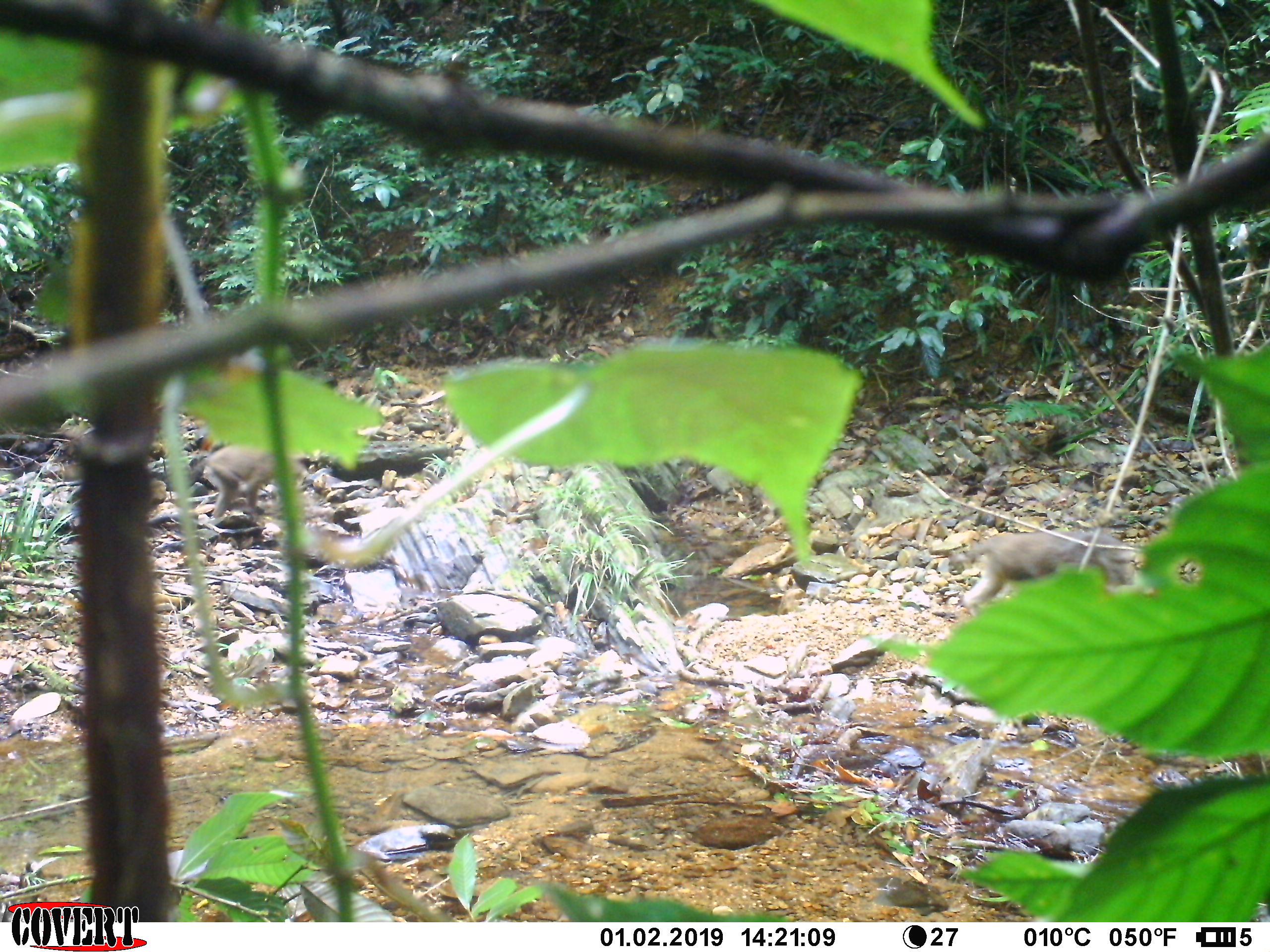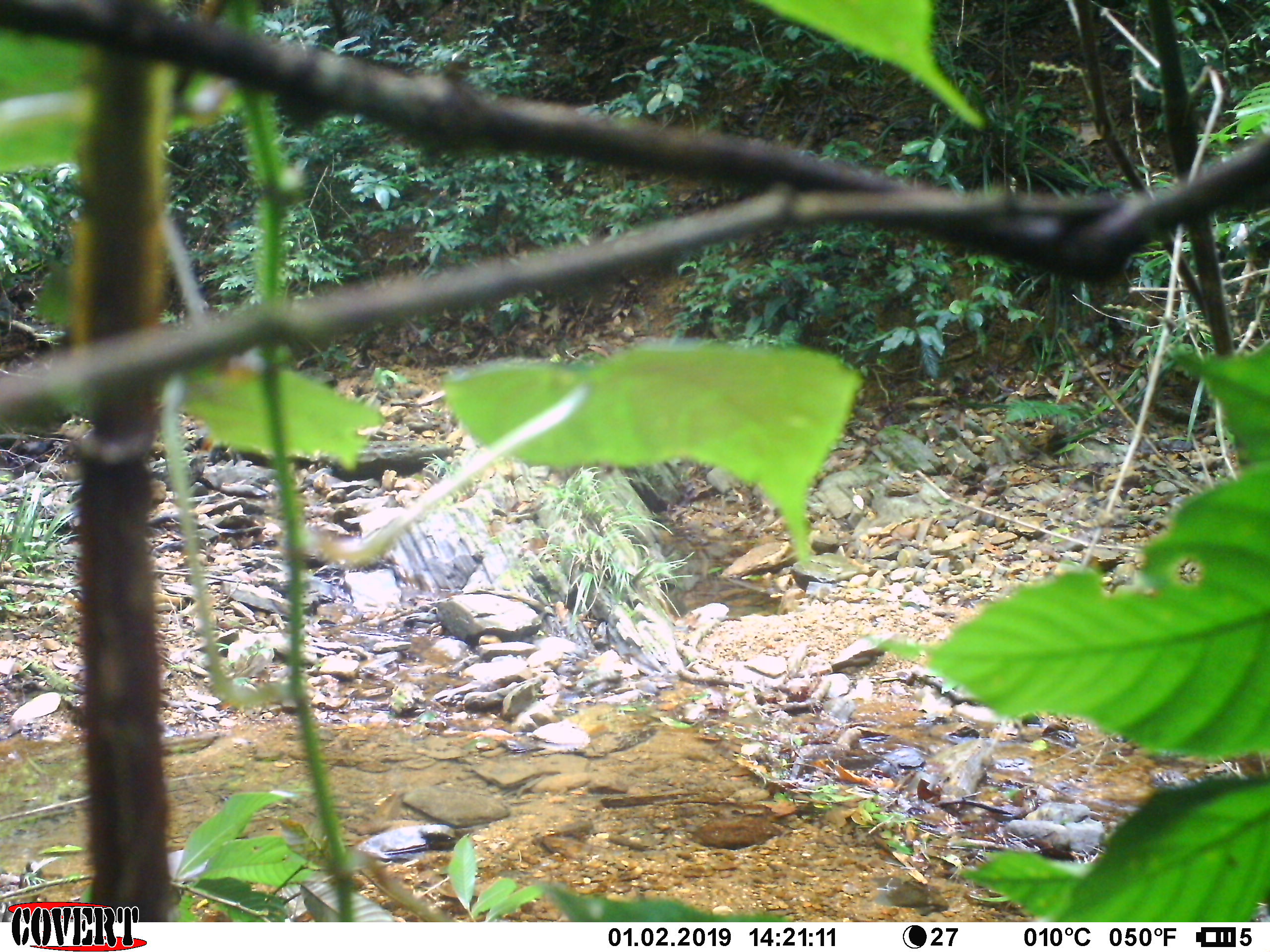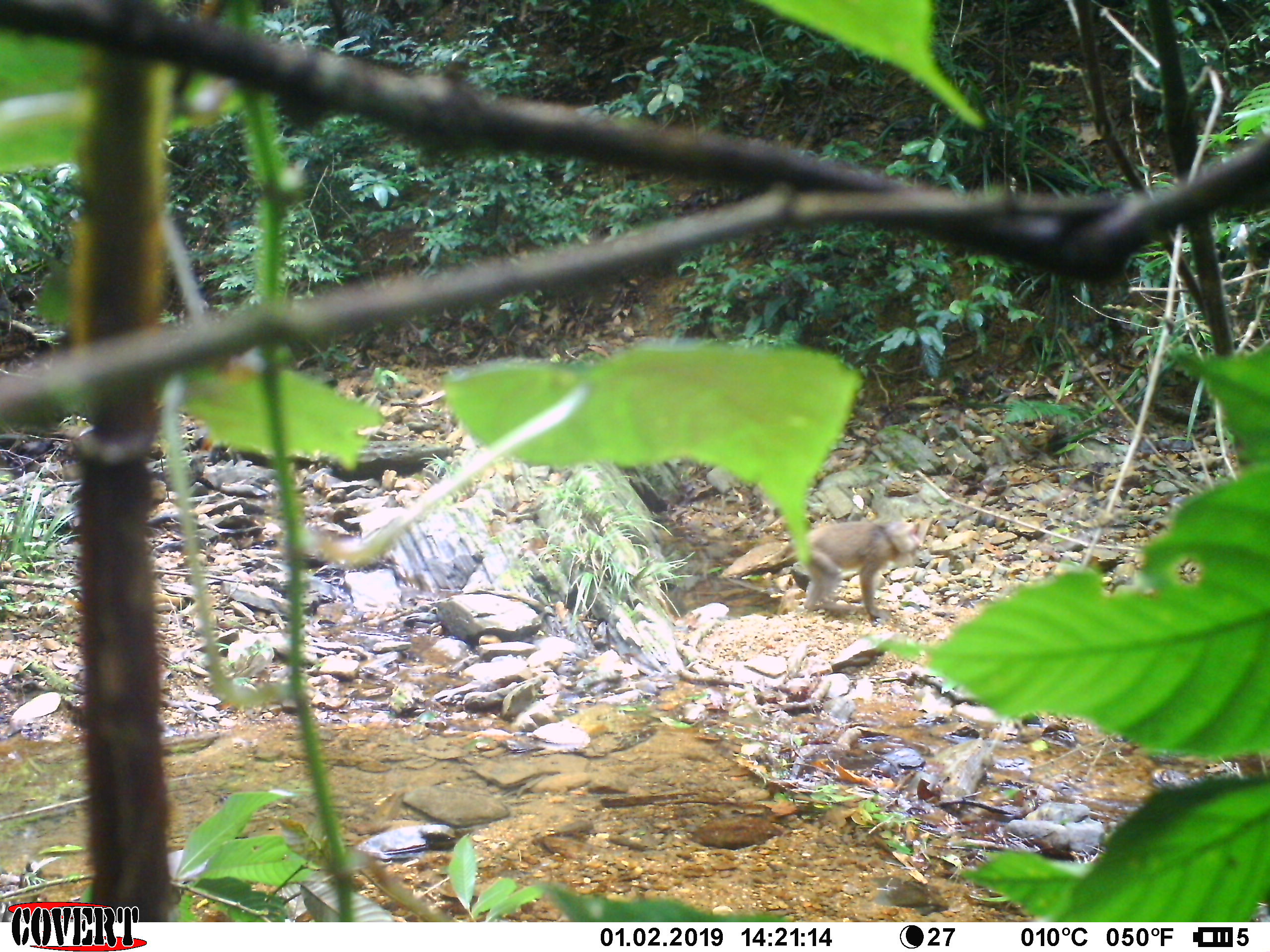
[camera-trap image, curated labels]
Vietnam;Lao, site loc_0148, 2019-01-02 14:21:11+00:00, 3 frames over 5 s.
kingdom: Animalia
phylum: Chordata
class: Mammalia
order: Primates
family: Cercopithecidae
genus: Macaca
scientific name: Macaca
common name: macaques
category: assam or rhesus macaque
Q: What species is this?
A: Assam or rhesus macaque (macaques) (Macaca).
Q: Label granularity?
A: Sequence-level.